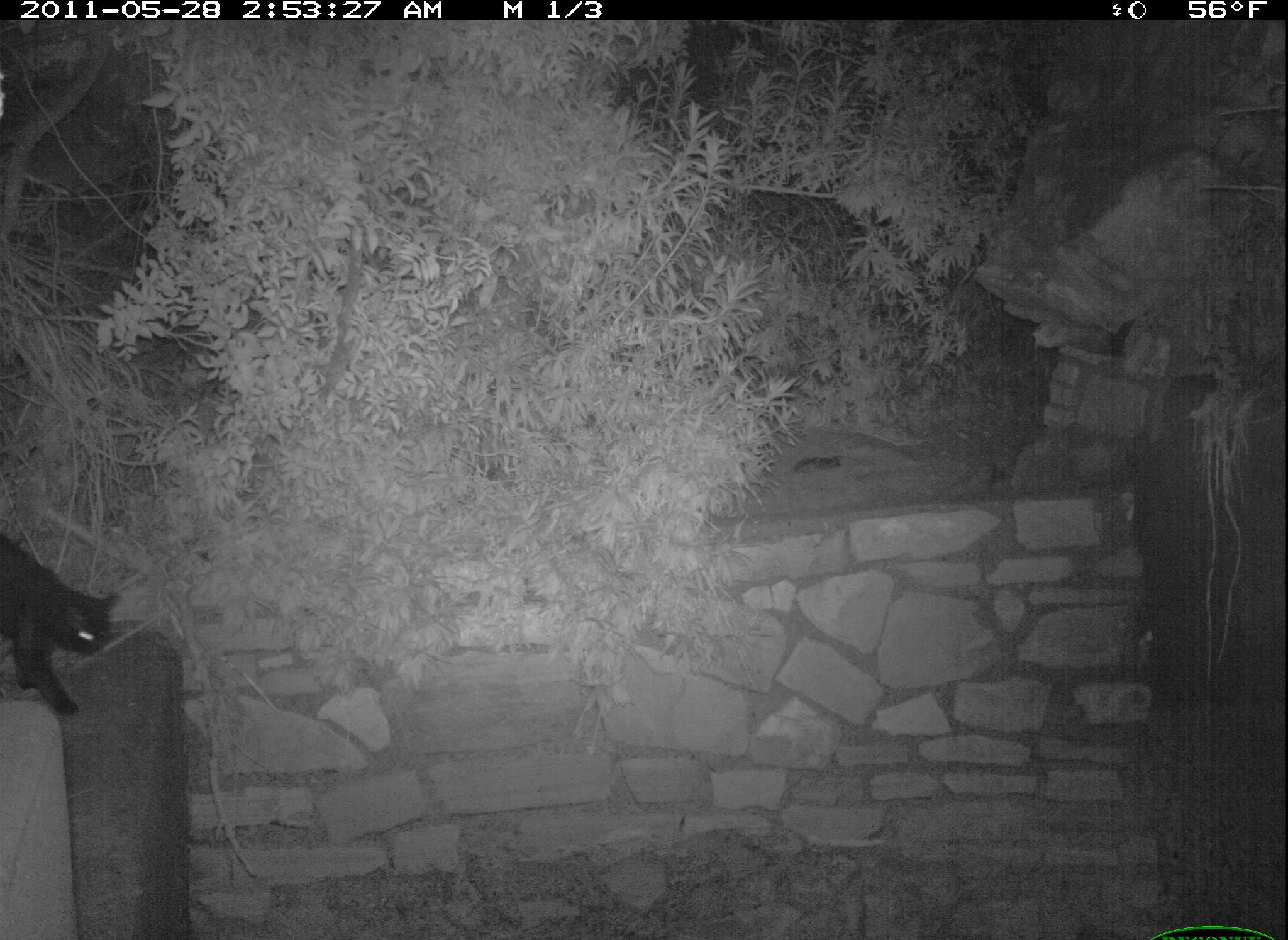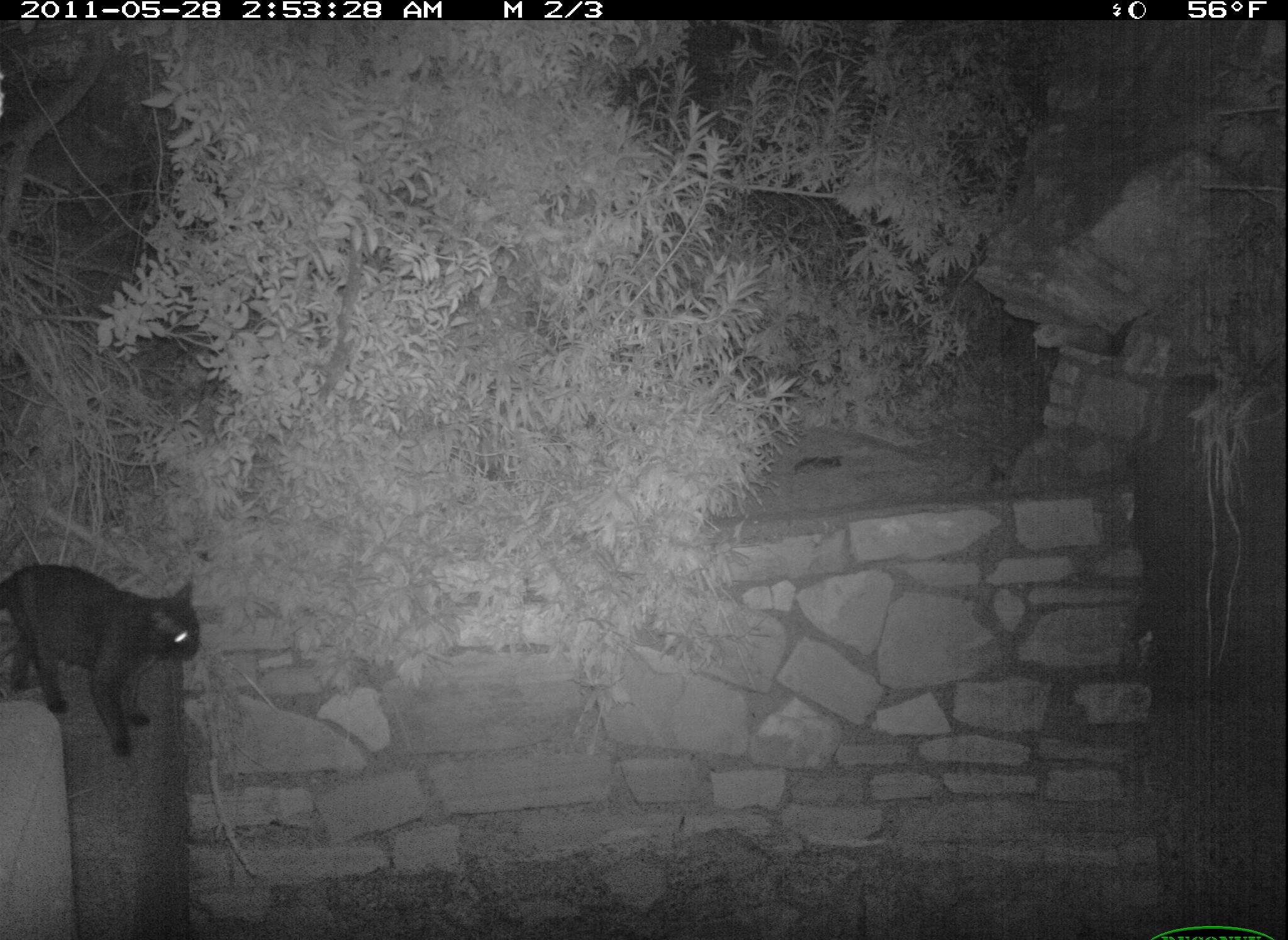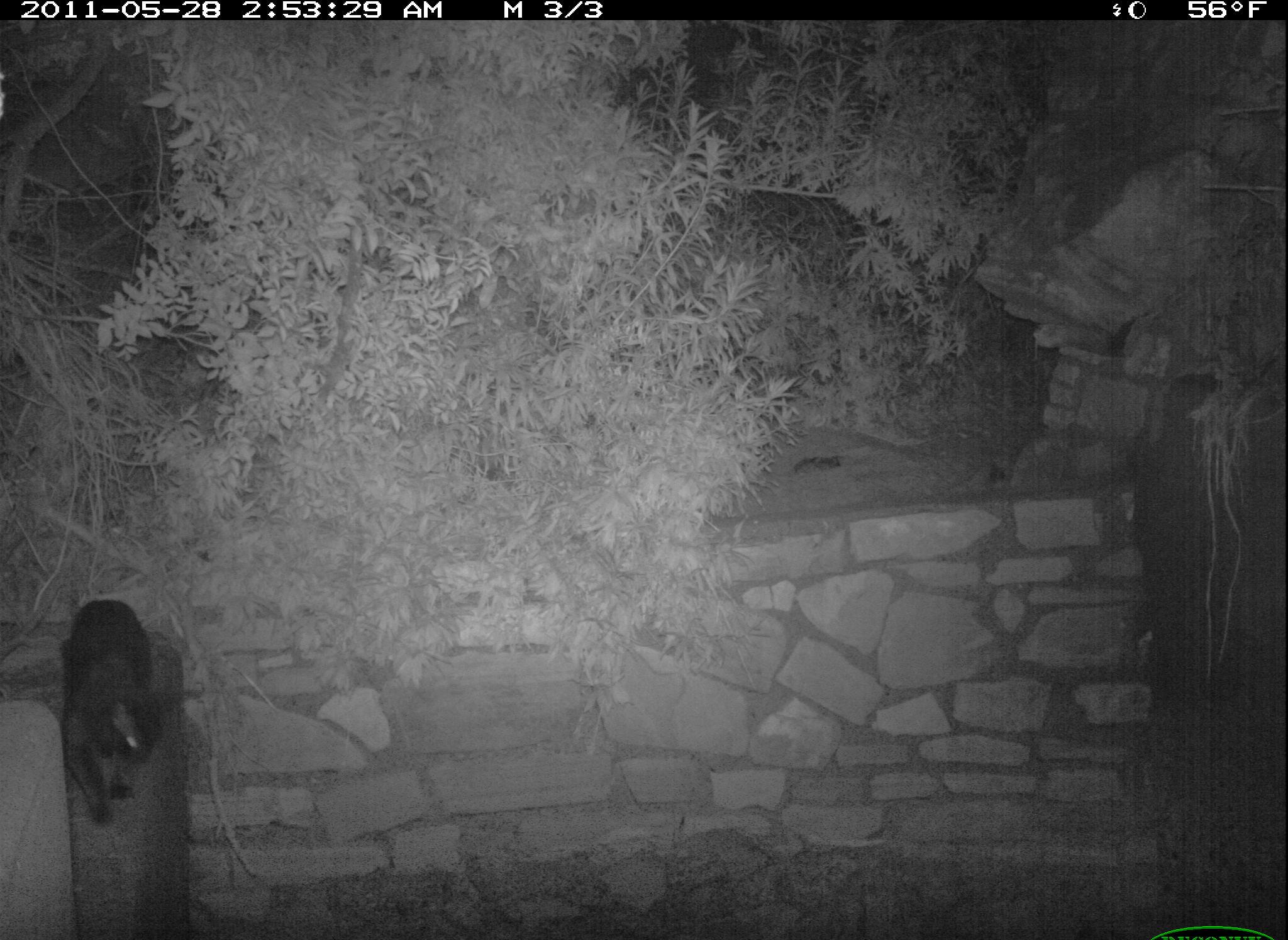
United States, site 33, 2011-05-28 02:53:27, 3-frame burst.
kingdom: Animalia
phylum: Chordata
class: Mammalia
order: Carnivora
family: Felidae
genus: Felis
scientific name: Felis catus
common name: cat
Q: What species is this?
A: Cat (Felis catus).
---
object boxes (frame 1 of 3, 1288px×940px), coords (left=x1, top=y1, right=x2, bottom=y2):
cat: (left=2, top=512, right=122, bottom=757)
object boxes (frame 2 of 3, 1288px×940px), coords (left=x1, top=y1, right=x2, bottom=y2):
cat: (left=0, top=557, right=209, bottom=757)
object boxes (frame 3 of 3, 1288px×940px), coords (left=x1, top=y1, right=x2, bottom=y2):
cat: (left=52, top=583, right=174, bottom=831)